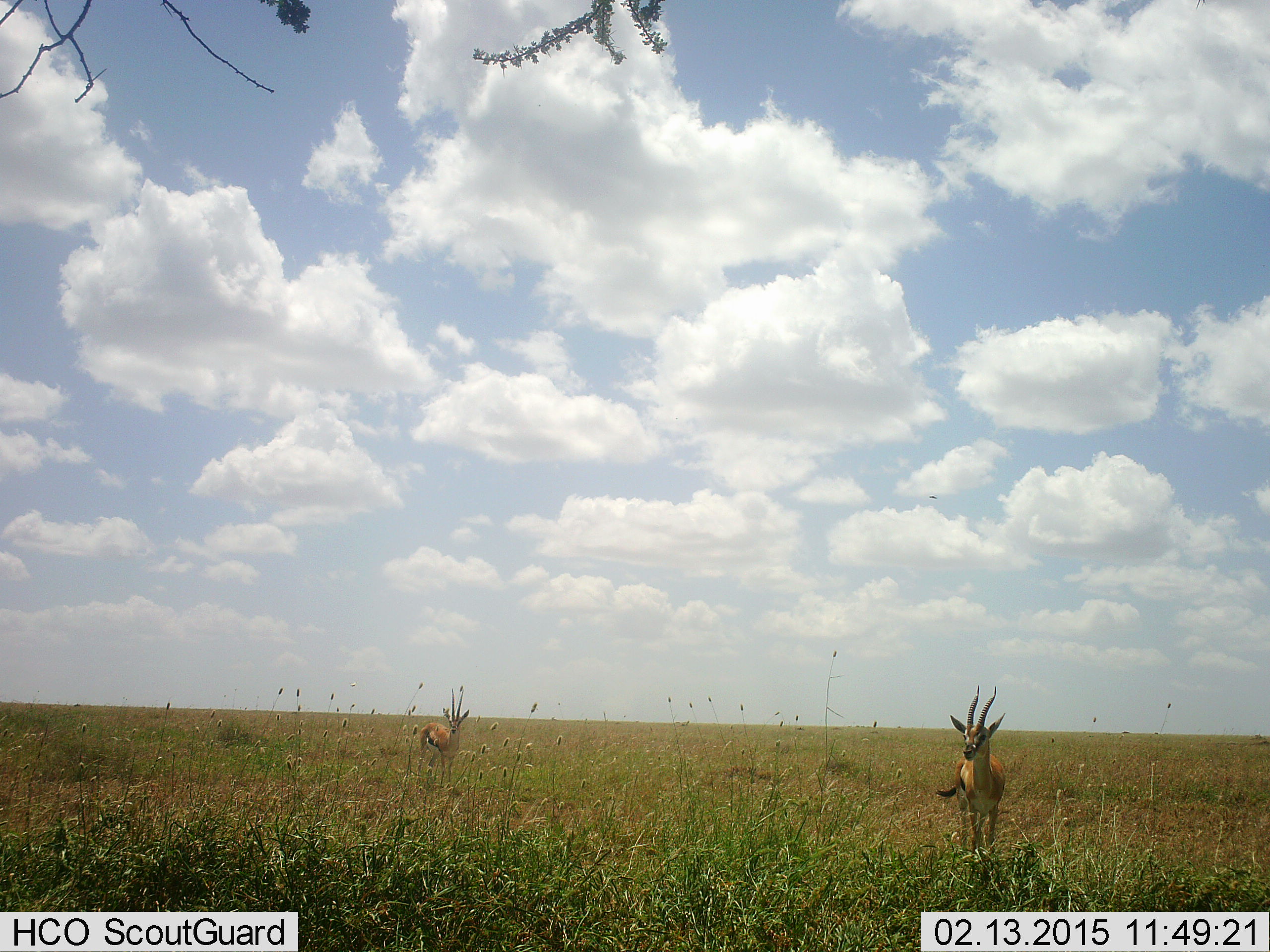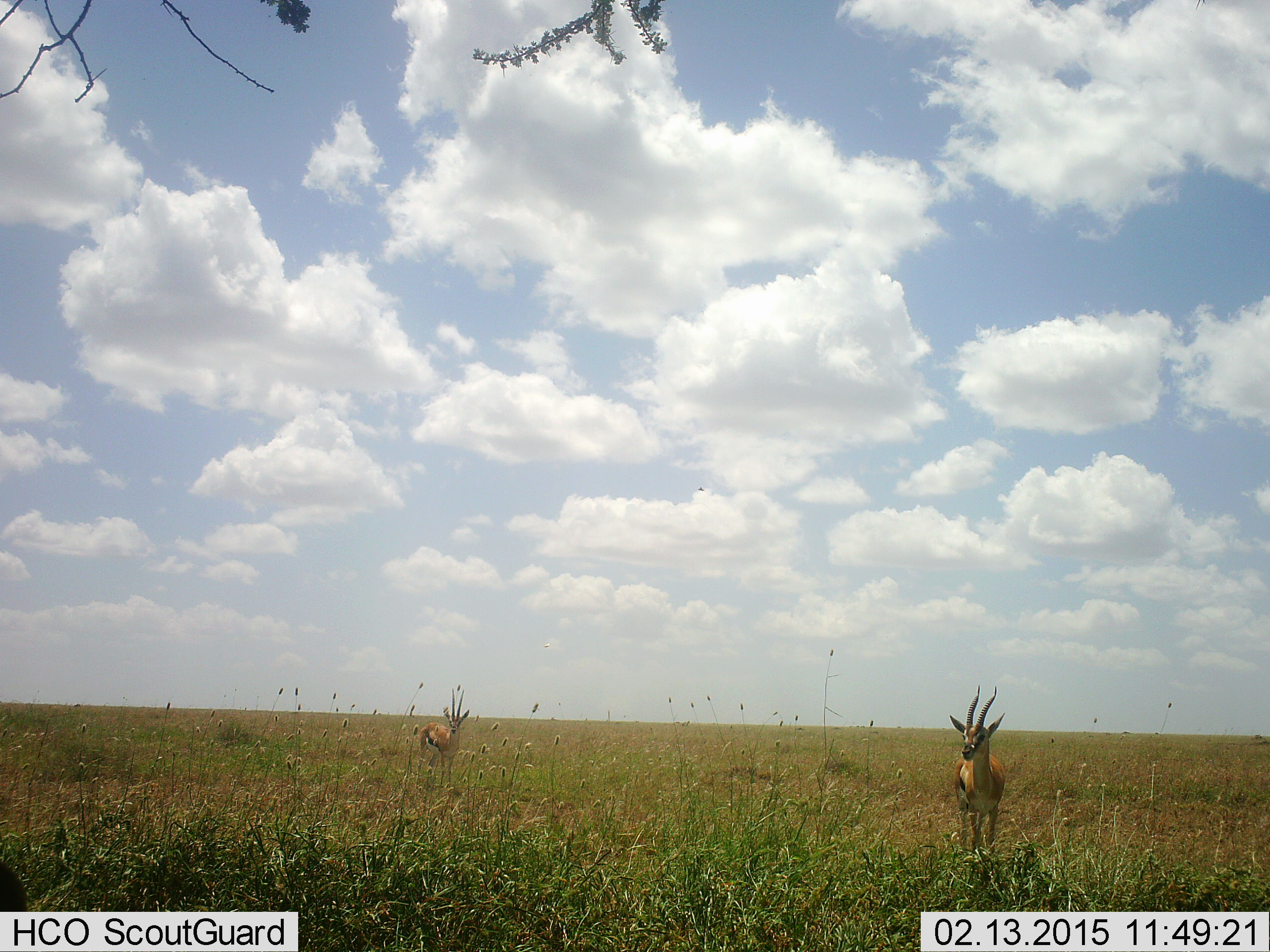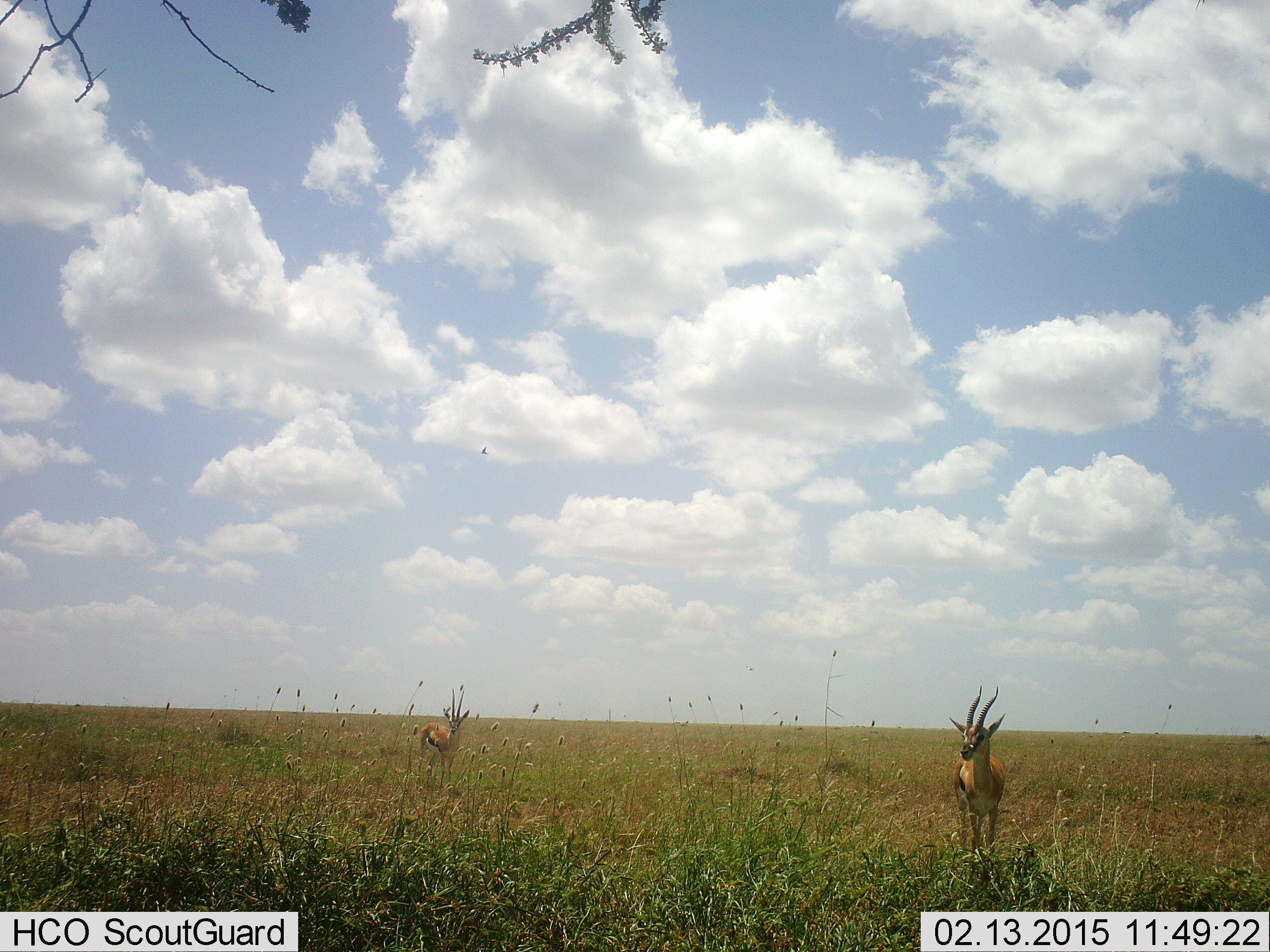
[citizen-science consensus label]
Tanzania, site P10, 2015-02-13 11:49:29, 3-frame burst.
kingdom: Animalia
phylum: Chordata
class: Mammalia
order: Artiodactyla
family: Bovidae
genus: Eudorcas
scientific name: Eudorcas thomsonii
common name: thomson's gazelle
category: gazellethomsons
Gazellethomsons (thomson's gazelle) (Eudorcas thomsonii), count 2. Behavior (volunteer vote fractions): standing 100%, resting 0%, moving 0%, interacting 0%. Young present (vote fraction): 0%. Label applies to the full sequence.